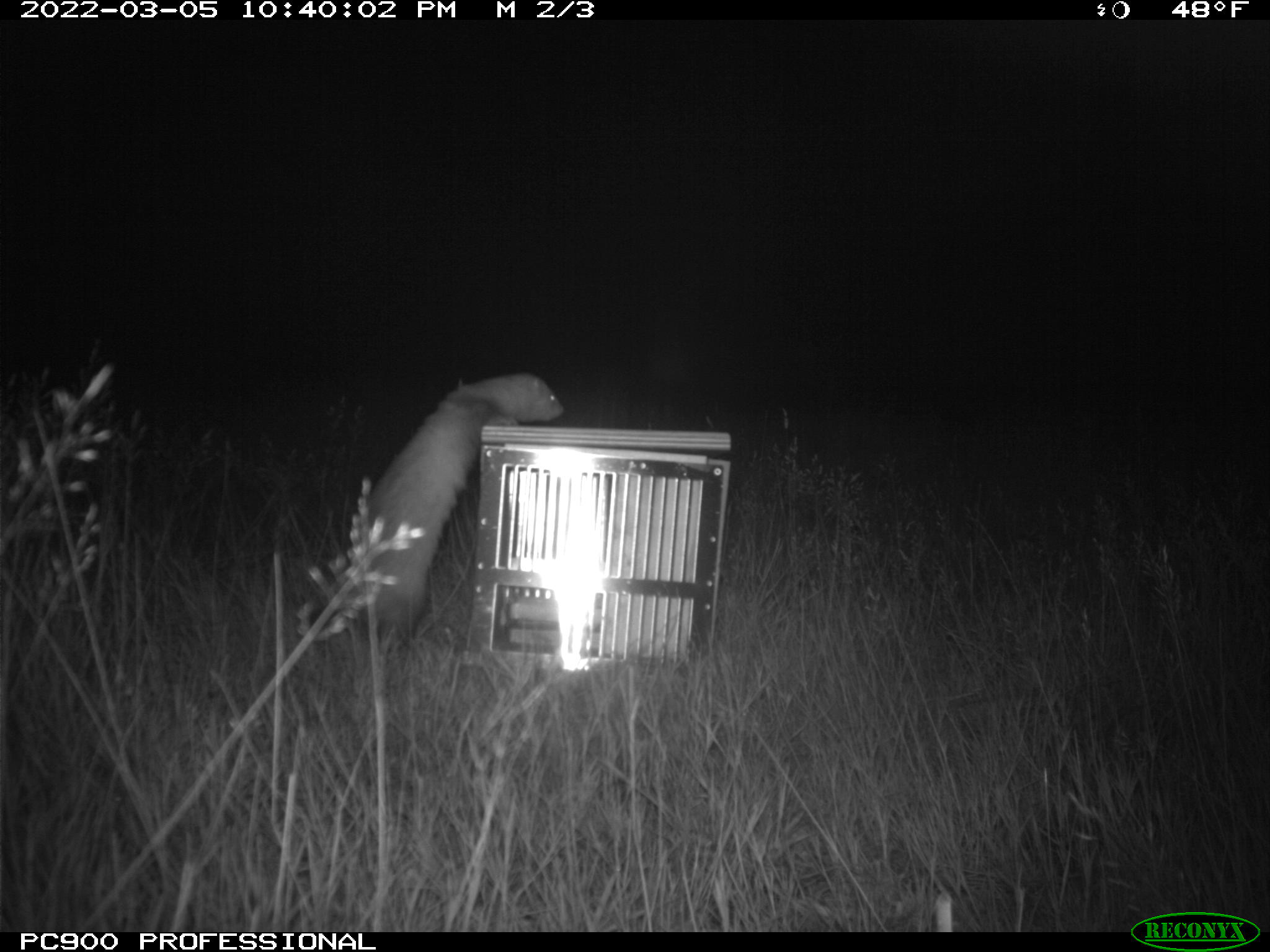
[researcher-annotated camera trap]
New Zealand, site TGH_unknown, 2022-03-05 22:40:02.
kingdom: Animalia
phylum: Chordata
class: Mammalia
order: Carnivora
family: Mustelidae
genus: Mustela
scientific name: Mustela furo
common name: ferret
Ferret (Mustela furo).